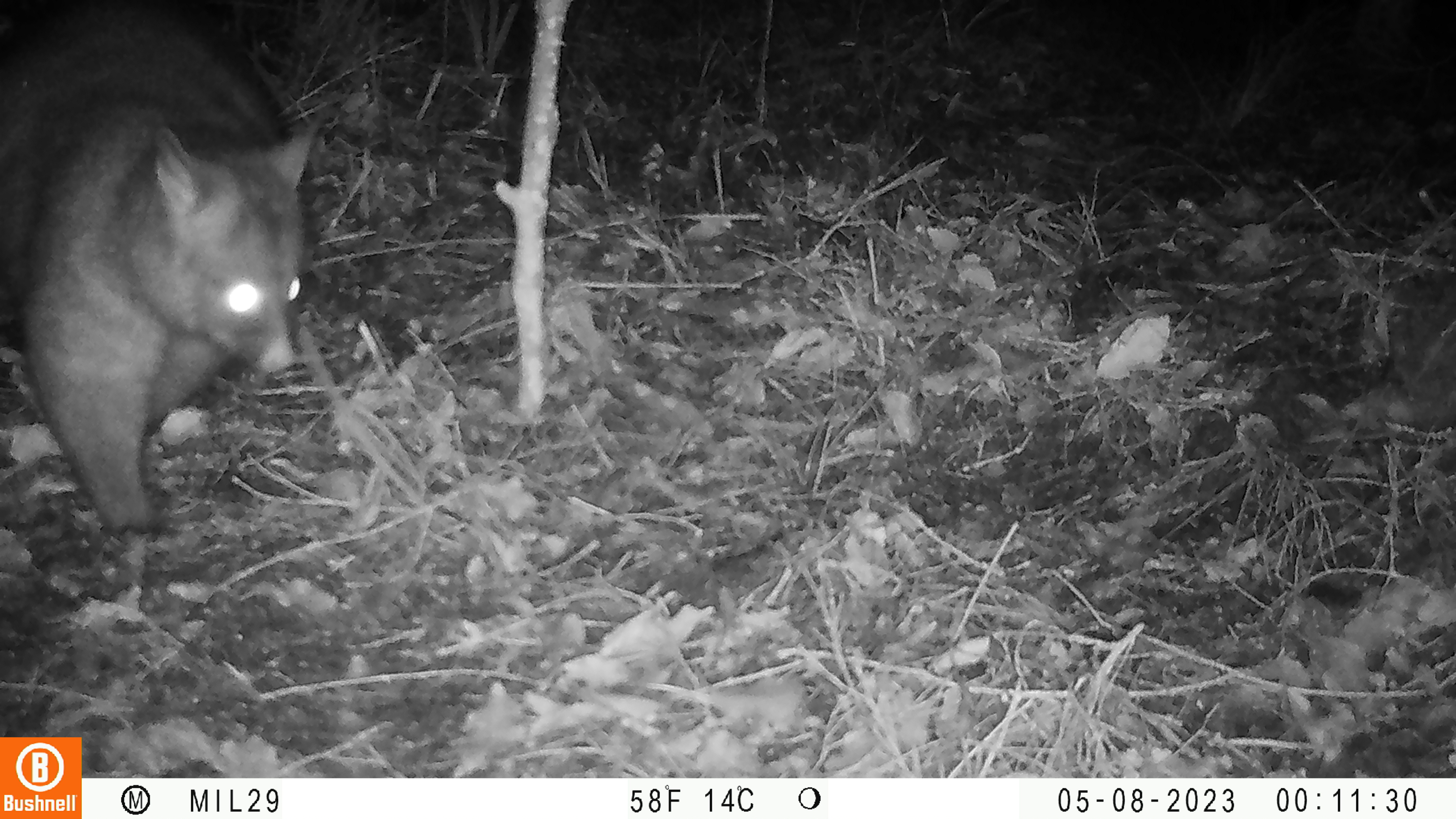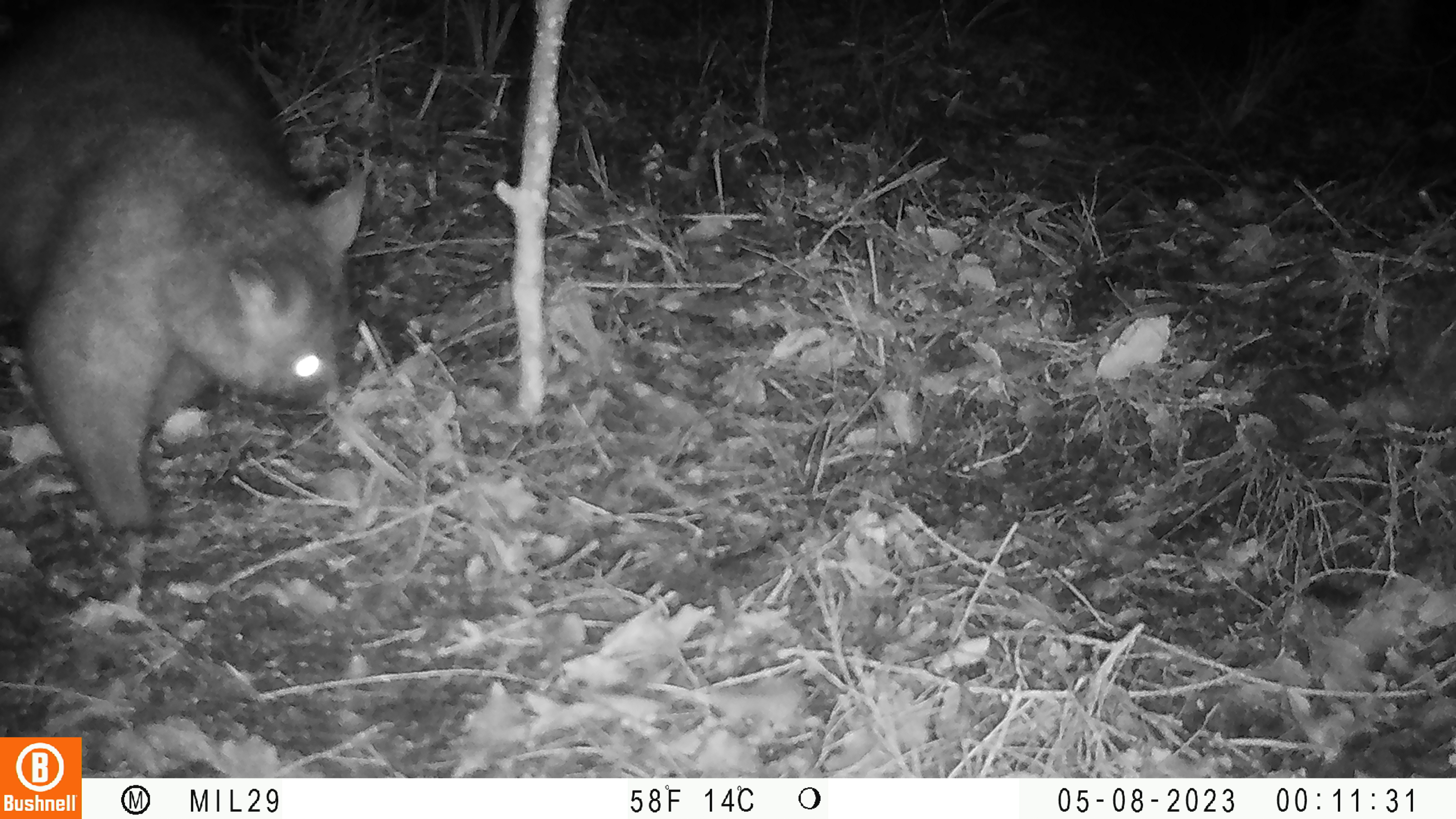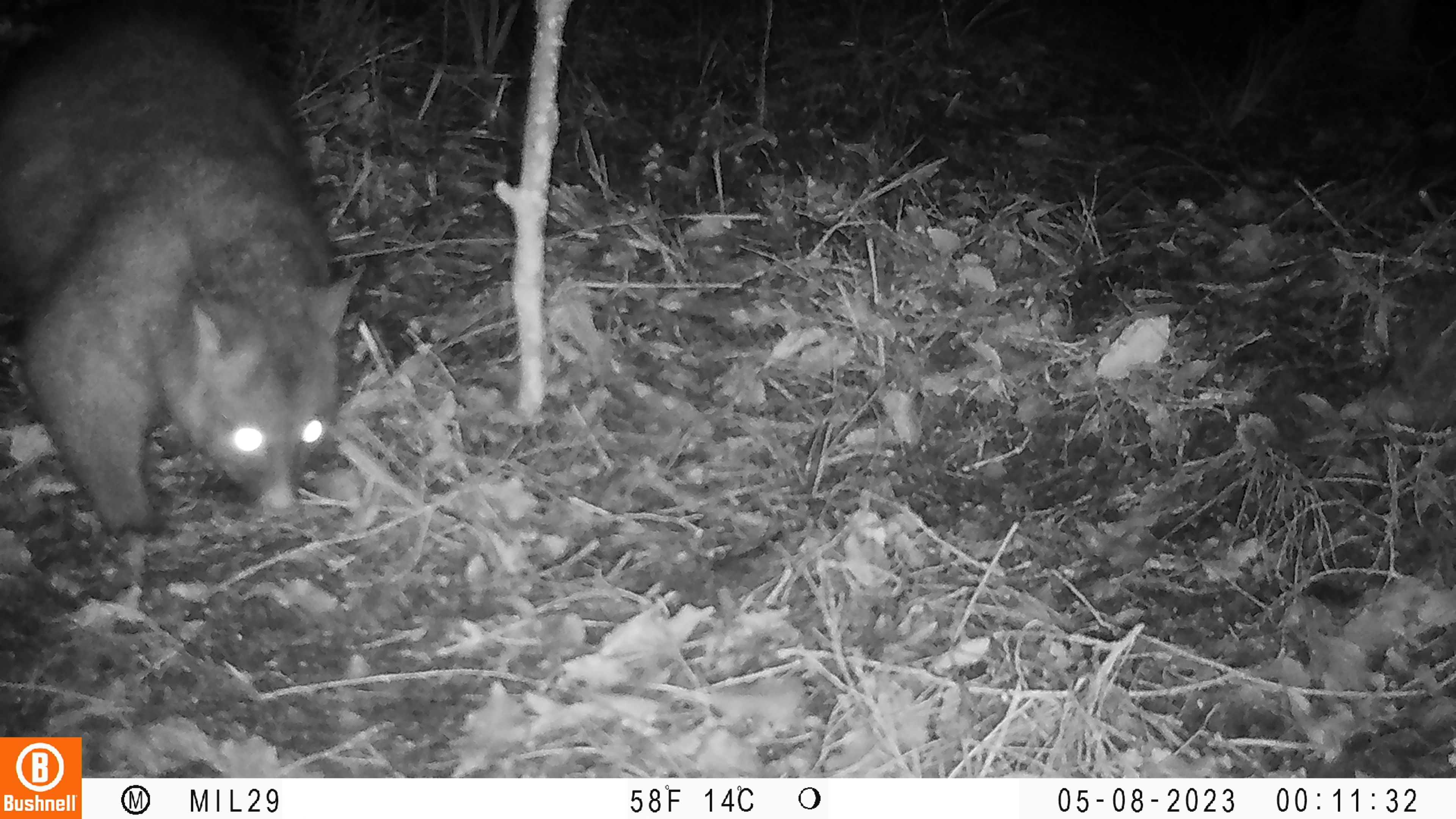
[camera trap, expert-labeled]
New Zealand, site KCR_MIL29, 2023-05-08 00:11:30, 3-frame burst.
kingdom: Animalia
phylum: Chordata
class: Mammalia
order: Diprotodontia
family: Phalangeridae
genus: Trichosurus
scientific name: Trichosurus vulpecula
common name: common brushtail possum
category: possum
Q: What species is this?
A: Possum (common brushtail possum) (Trichosurus vulpecula).